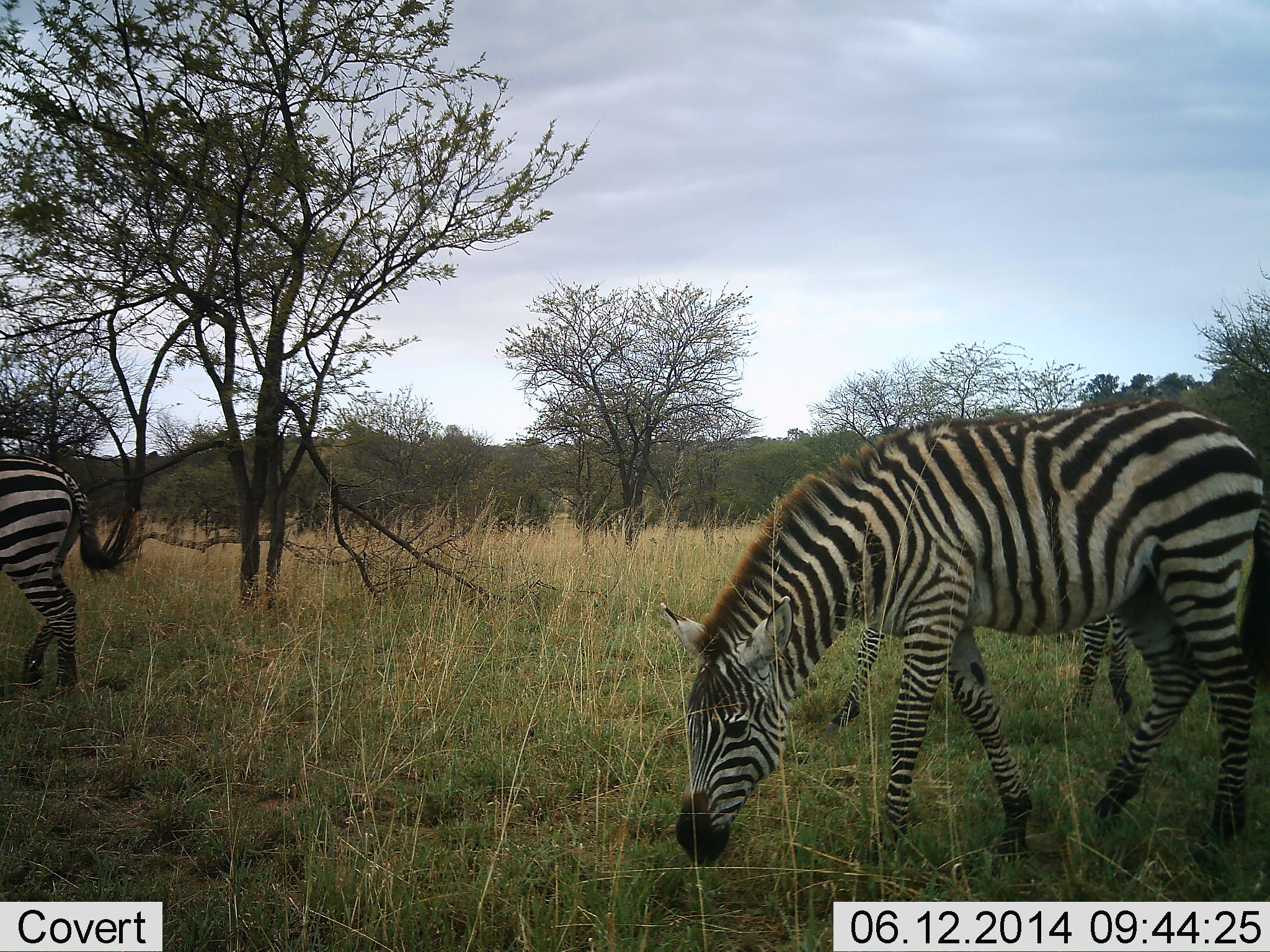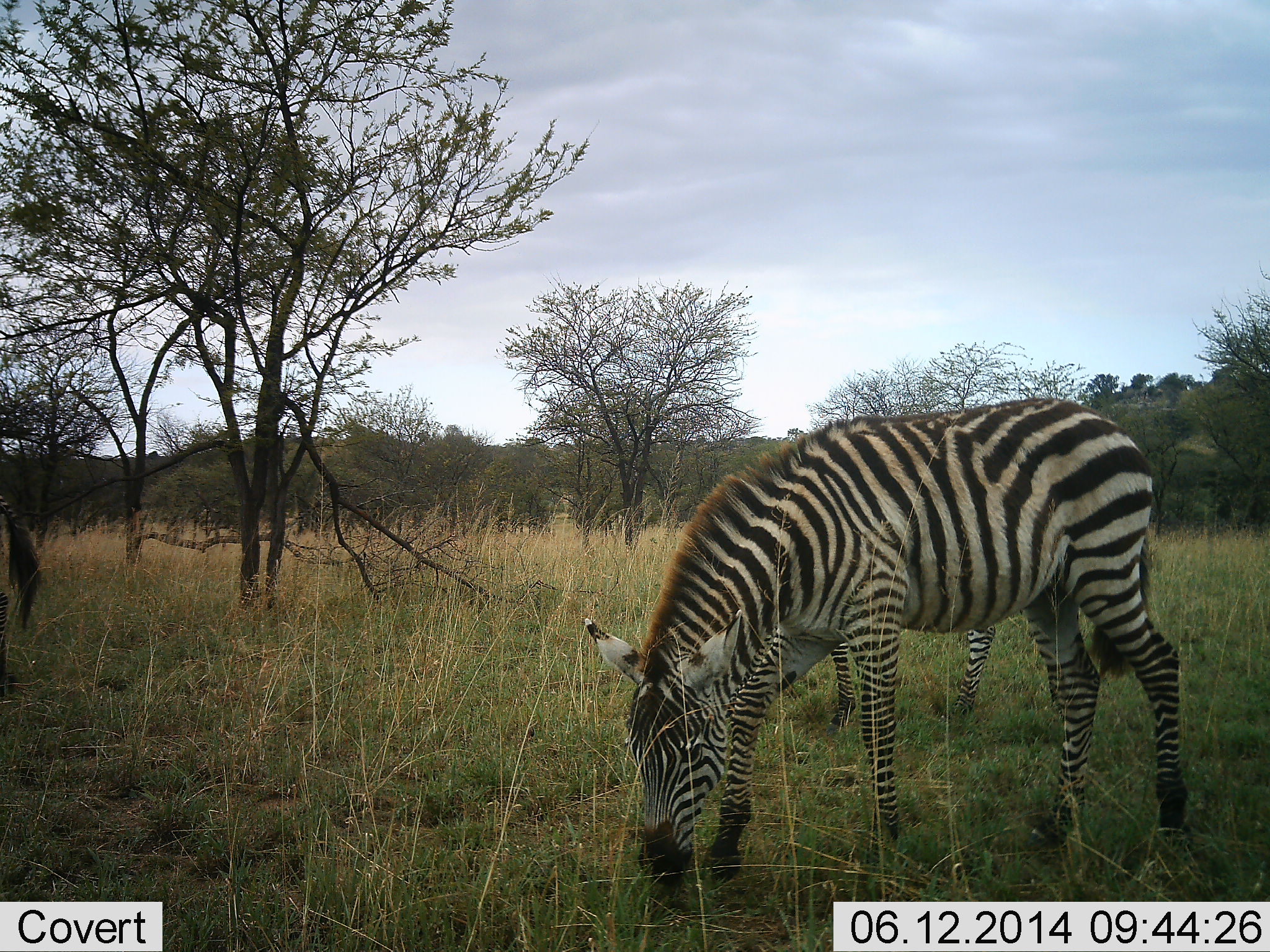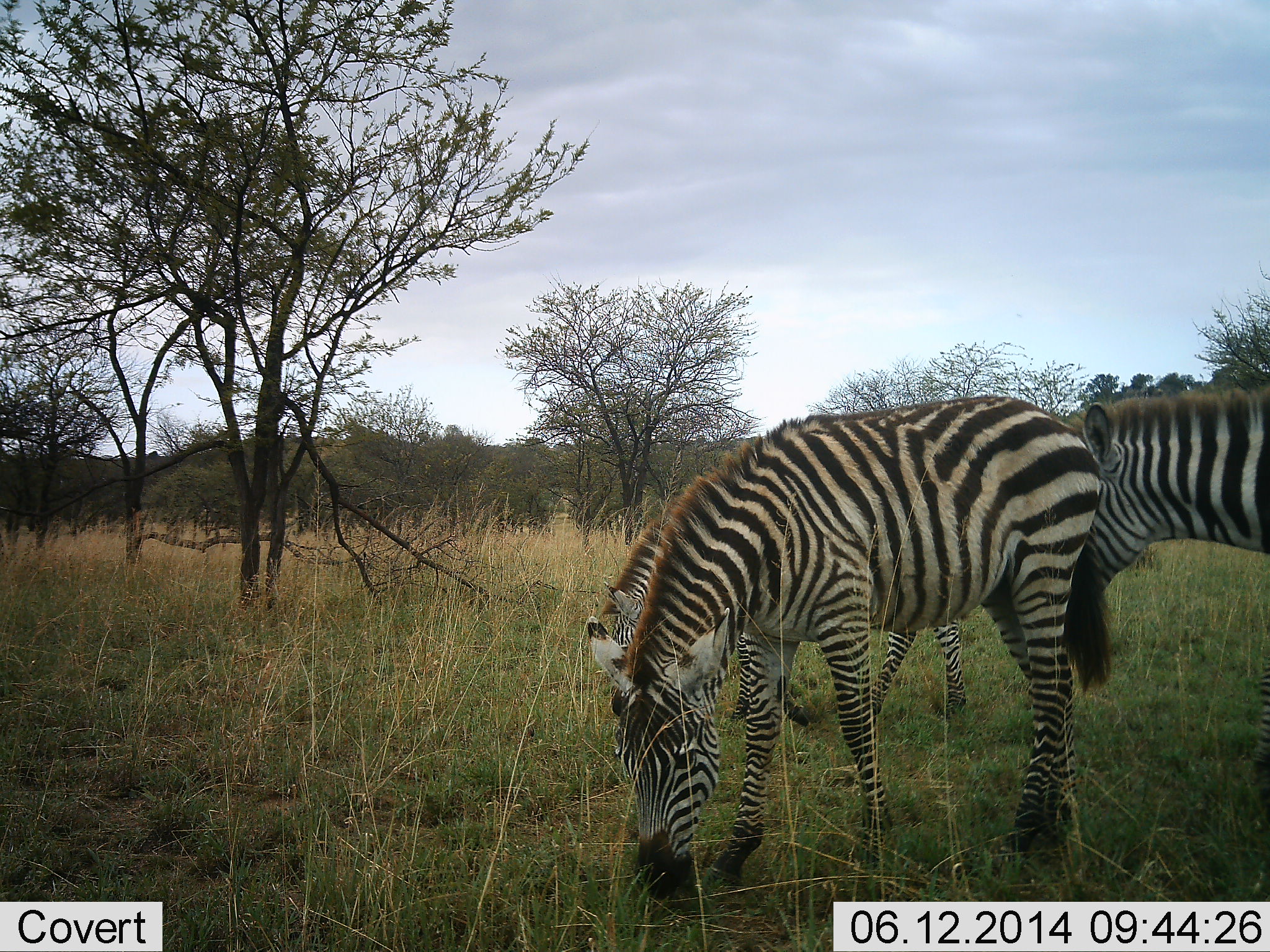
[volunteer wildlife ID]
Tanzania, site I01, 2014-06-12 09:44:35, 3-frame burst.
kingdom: Animalia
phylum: Chordata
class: Mammalia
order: Perissodactyla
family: Equidae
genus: Equus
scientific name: Equus quagga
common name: plains zebra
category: zebra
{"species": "zebra (plains zebra) (Equus quagga)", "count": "4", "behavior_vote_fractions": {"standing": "10%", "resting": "0%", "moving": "70%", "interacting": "0%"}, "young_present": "0%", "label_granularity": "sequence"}